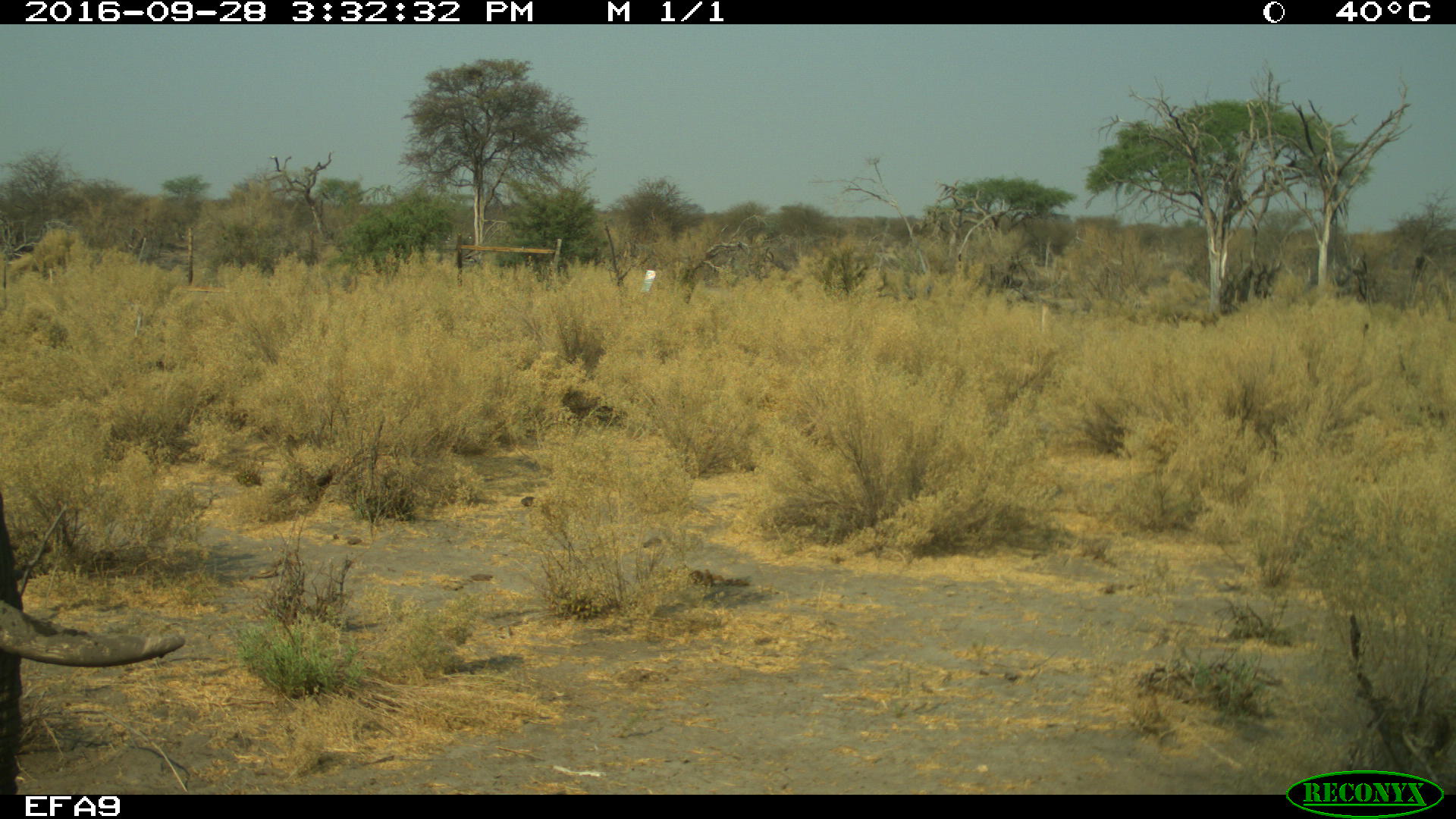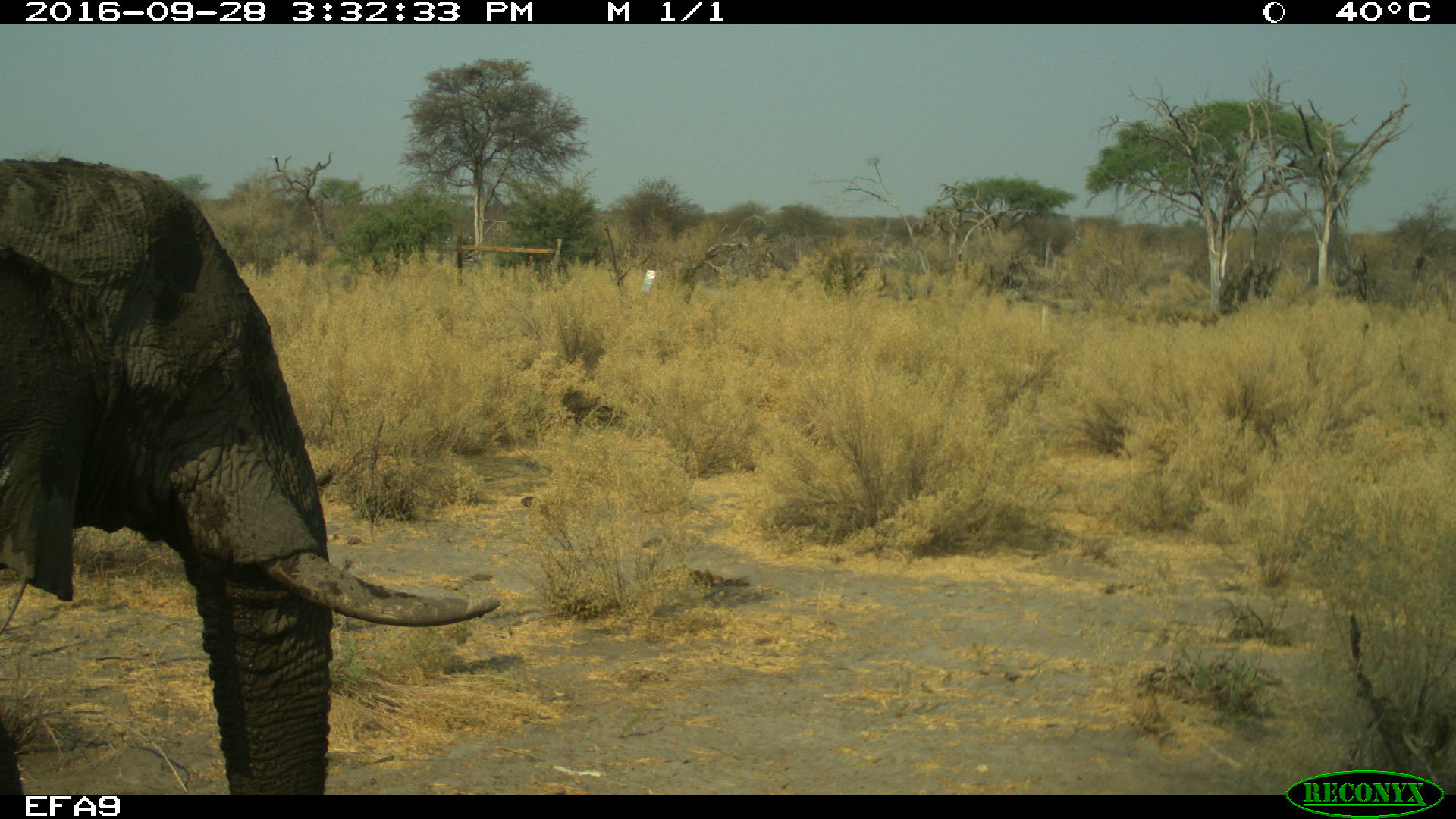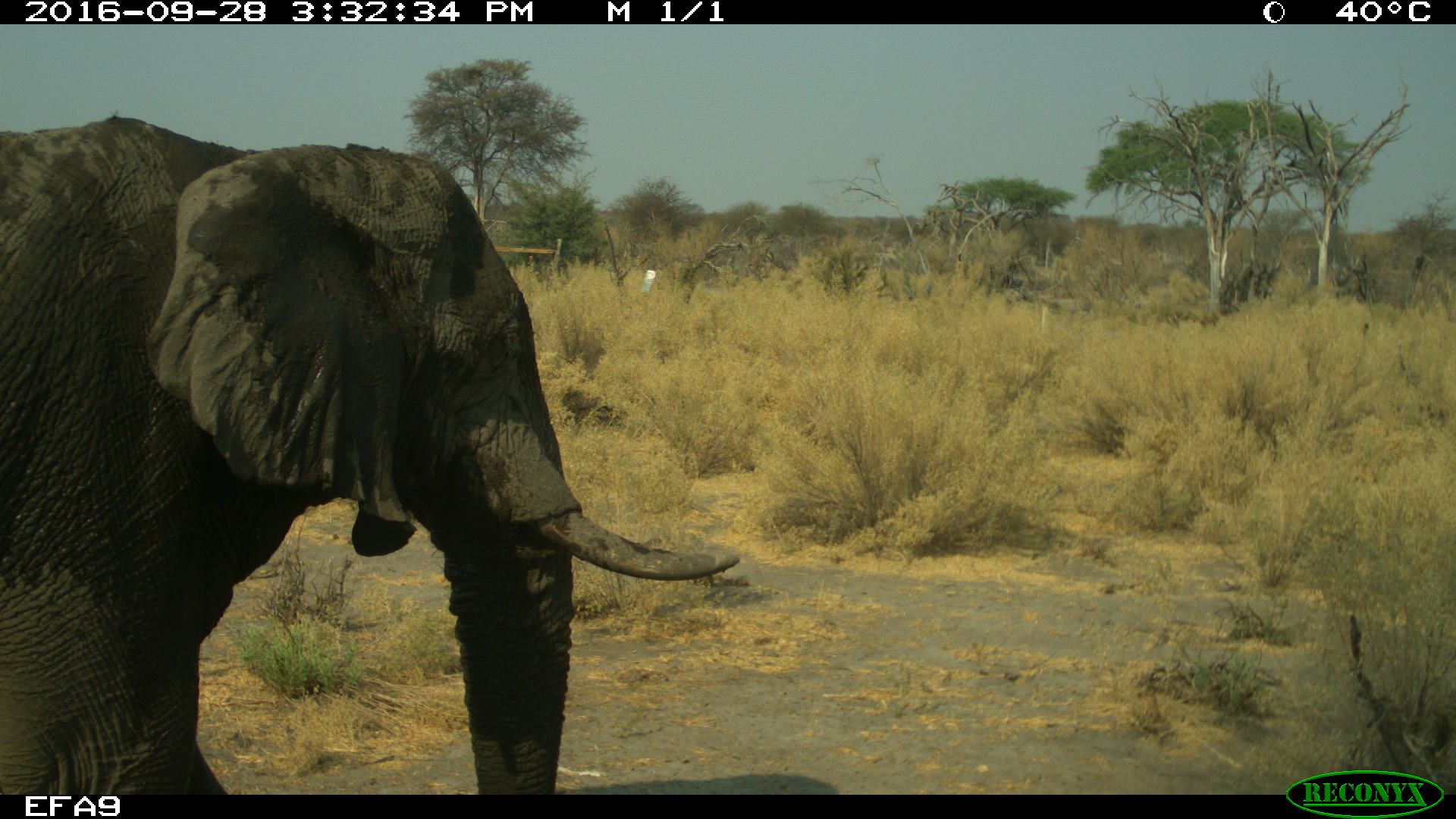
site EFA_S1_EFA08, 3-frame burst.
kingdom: Animalia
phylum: Chordata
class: Mammalia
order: Proboscidea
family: Elephantidae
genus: Loxodonta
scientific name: Loxodonta africana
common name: african bush elephant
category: elephant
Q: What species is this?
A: Elephant (african bush elephant) (Loxodonta africana).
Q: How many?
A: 1.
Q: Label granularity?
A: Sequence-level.